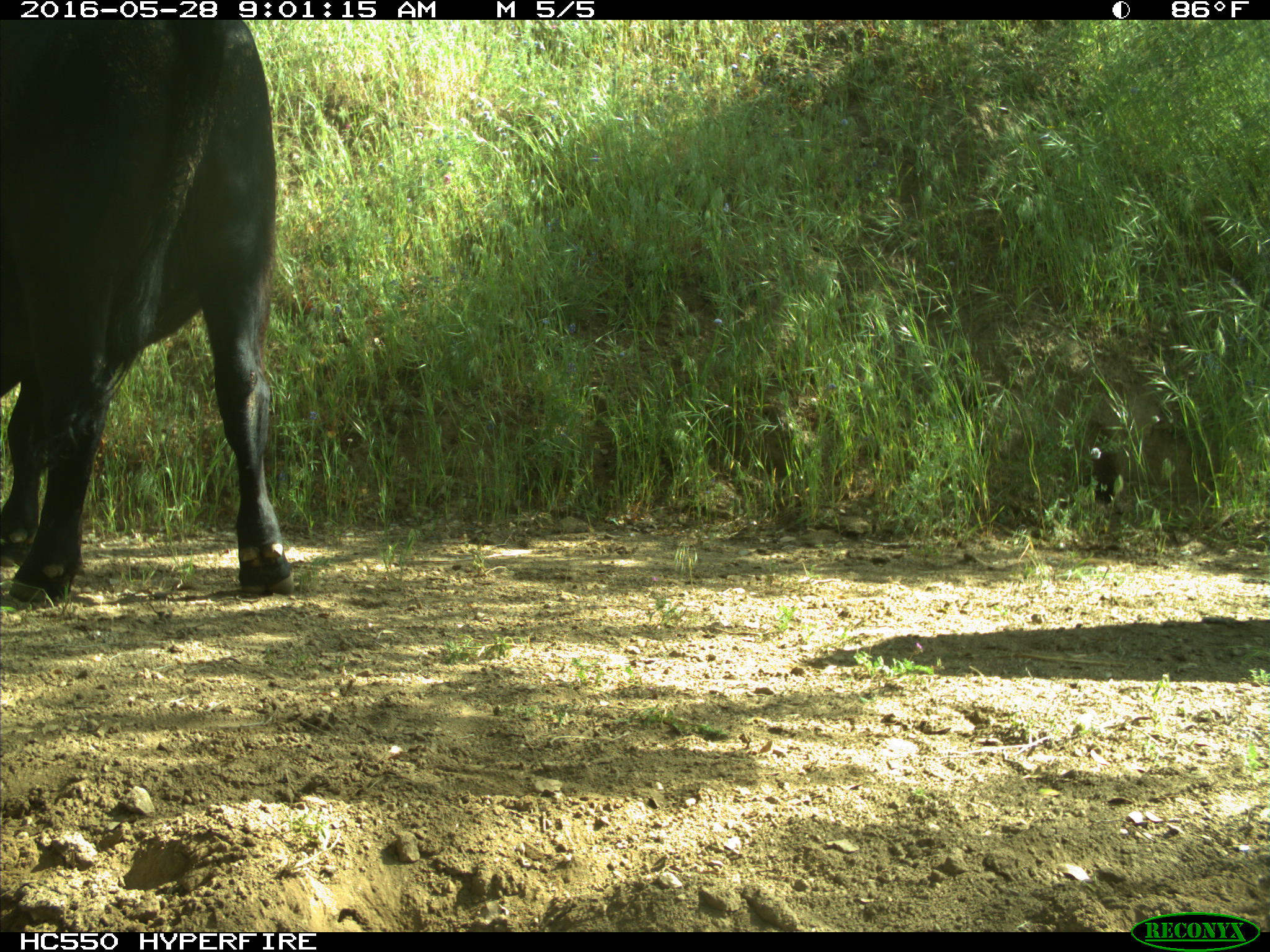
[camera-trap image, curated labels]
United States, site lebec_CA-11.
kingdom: Animalia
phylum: Chordata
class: Mammalia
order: Artiodactyla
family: Bovidae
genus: Bos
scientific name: Bos taurus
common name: domestic cow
Bos taurus (domestic cow).